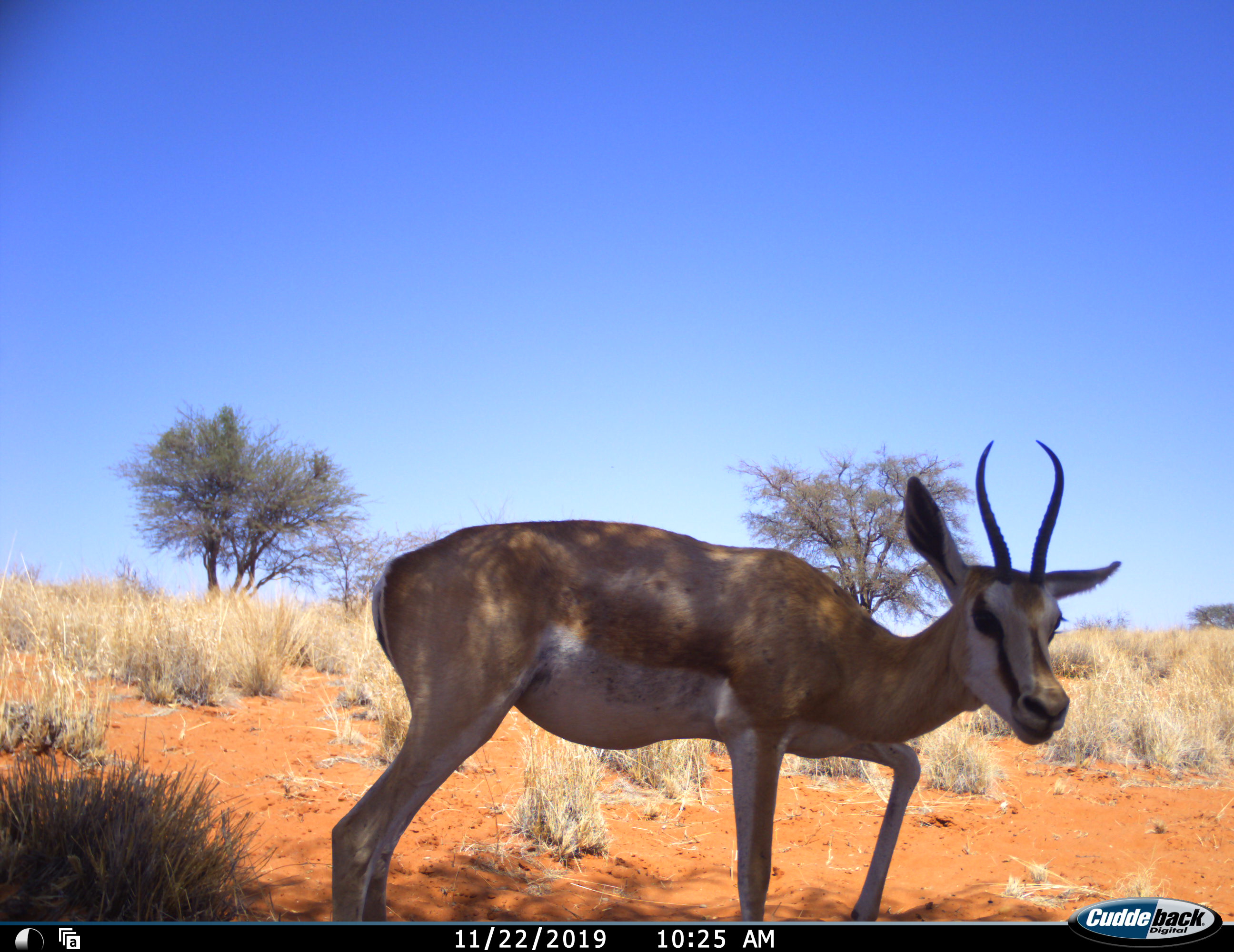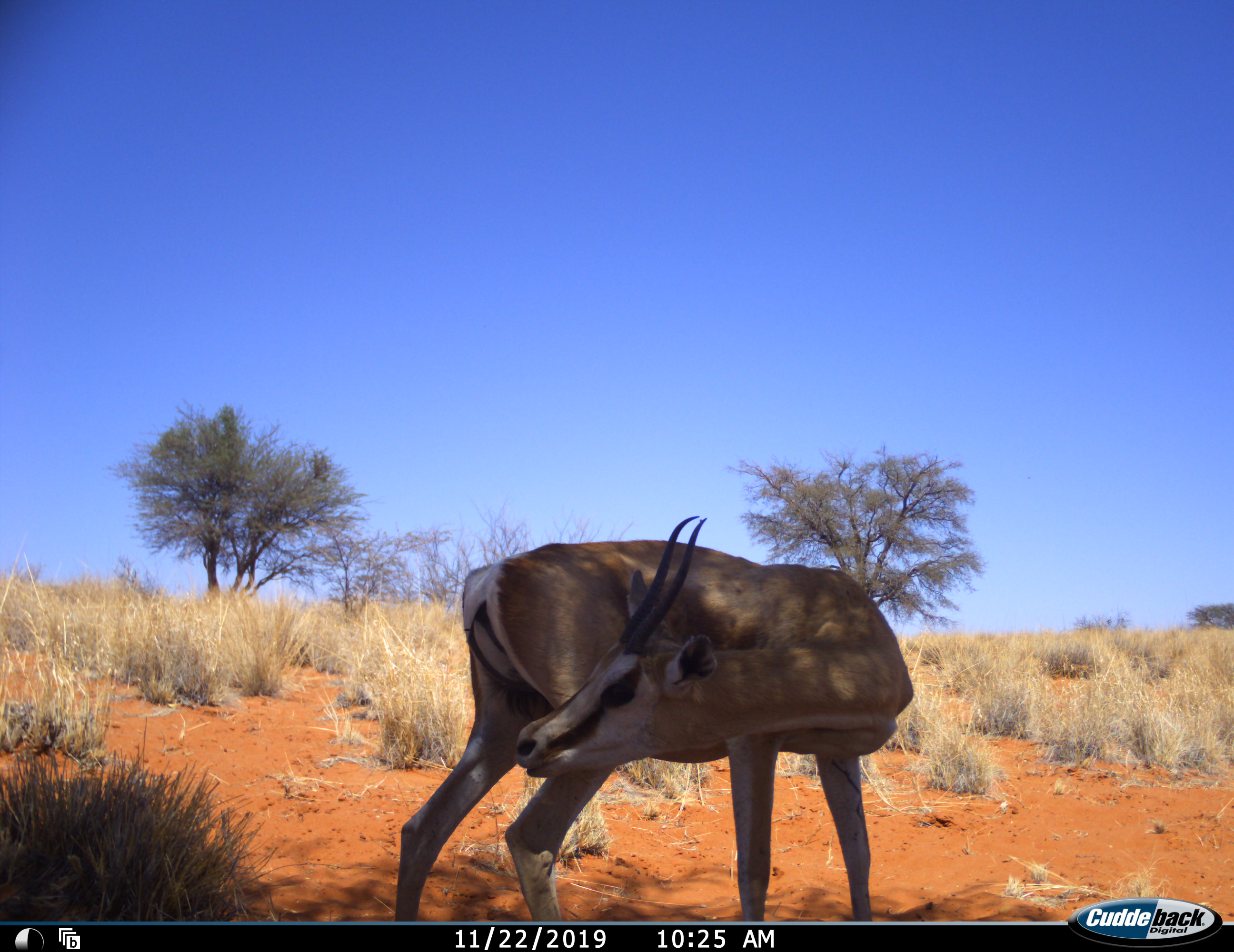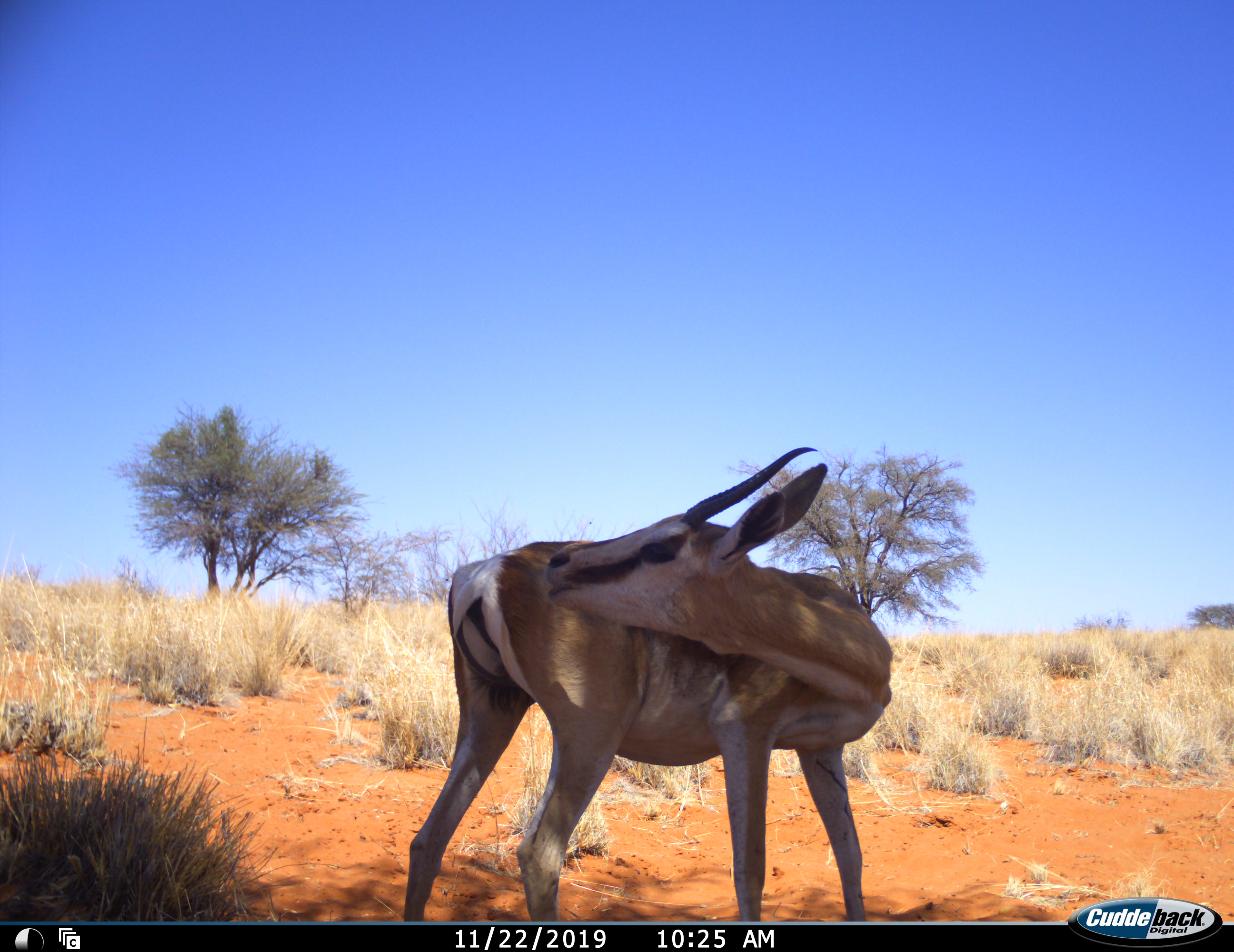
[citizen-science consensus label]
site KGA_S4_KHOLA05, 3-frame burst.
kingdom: Animalia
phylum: Chordata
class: Mammalia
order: Artiodactyla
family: Bovidae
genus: Antidorcas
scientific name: Antidorcas marsupialis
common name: springbok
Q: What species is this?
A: Springbok (Antidorcas marsupialis).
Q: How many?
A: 1.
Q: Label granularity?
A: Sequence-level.